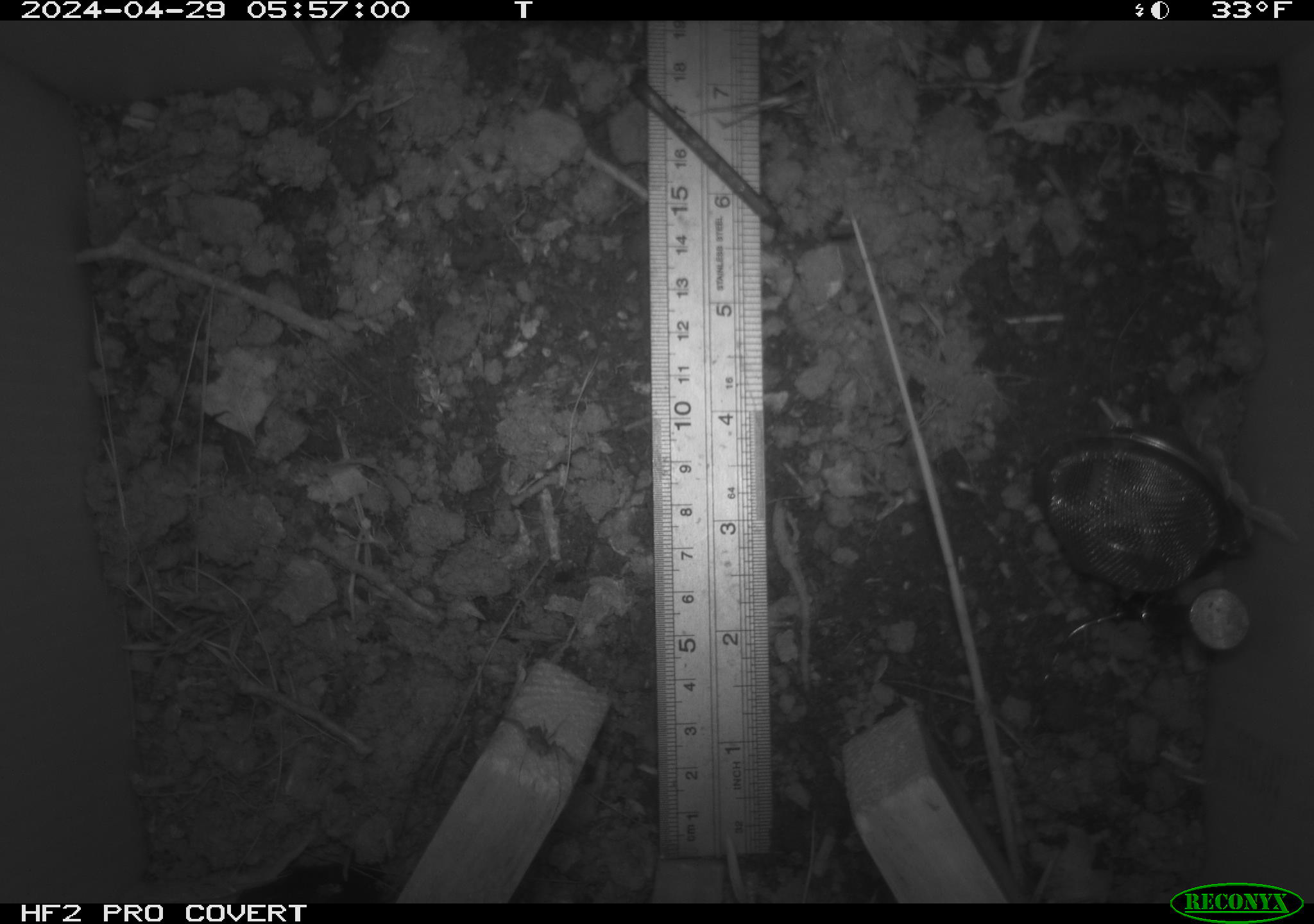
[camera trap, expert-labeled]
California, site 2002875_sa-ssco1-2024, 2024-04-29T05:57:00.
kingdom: Animalia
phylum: Arthropoda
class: Arachnida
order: Araneae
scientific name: Araneae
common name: spider